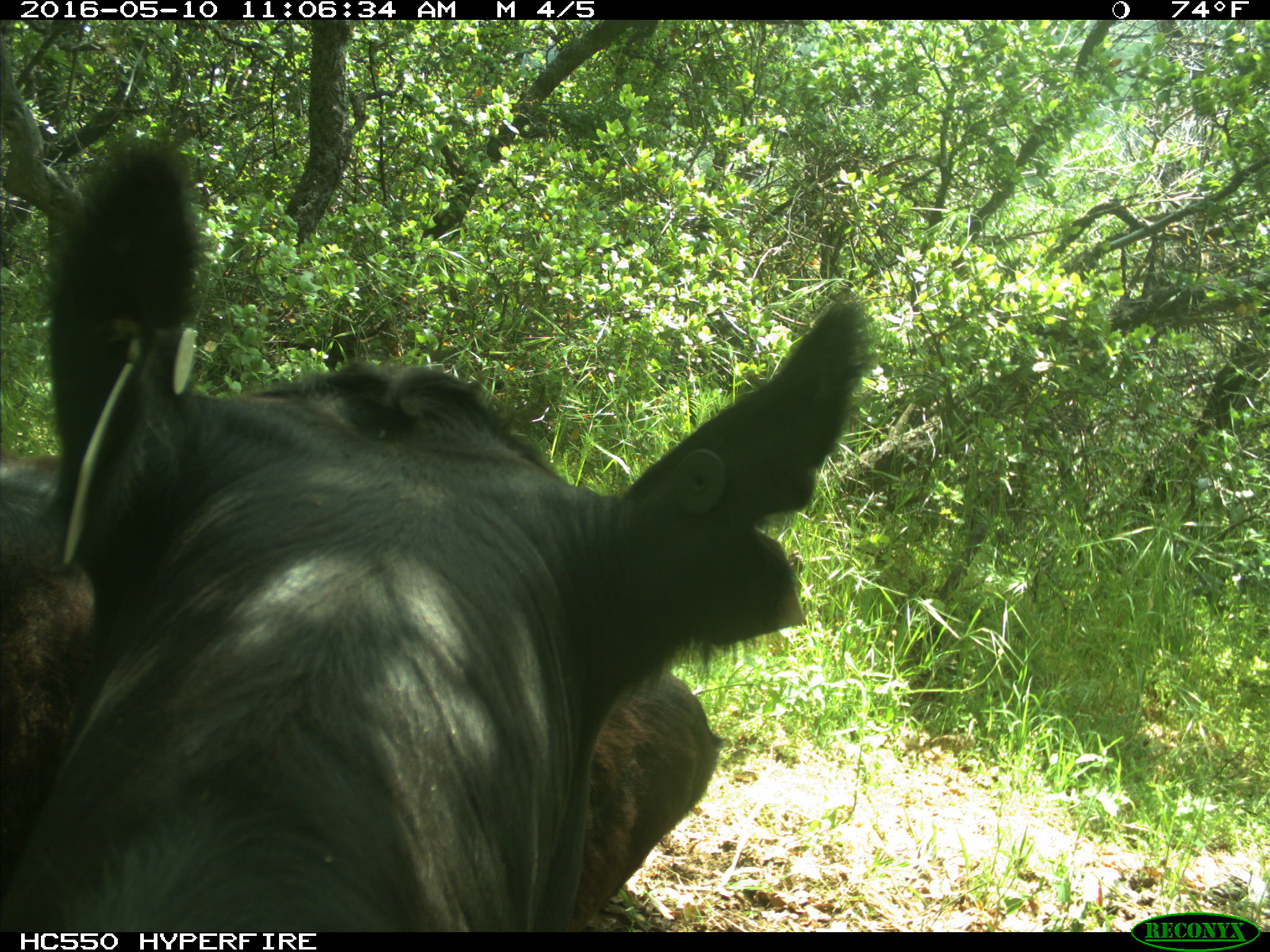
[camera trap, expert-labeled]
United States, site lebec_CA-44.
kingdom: Animalia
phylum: Chordata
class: Mammalia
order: Artiodactyla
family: Bovidae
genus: Bos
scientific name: Bos taurus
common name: domestic cow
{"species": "Bos taurus (domestic cow)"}